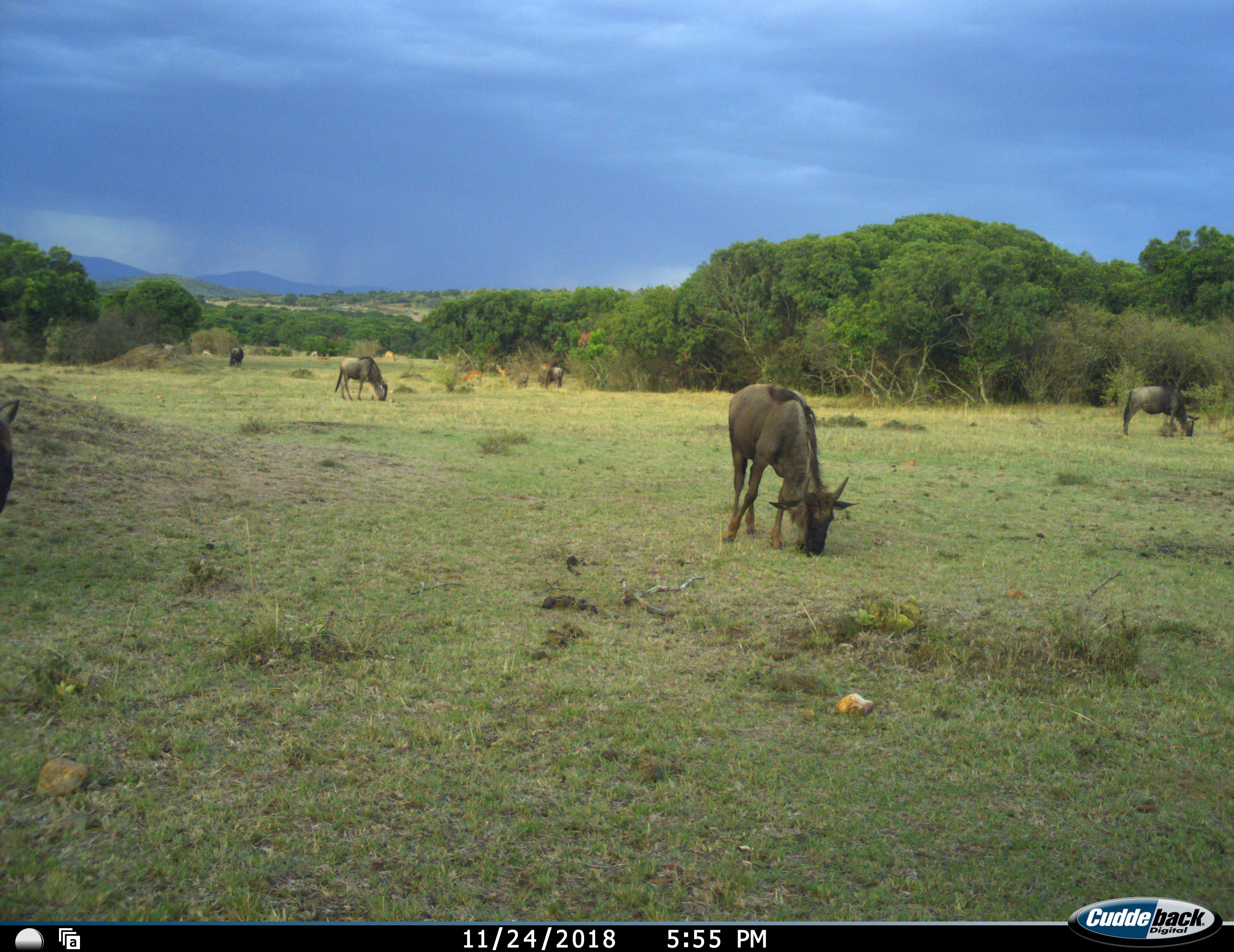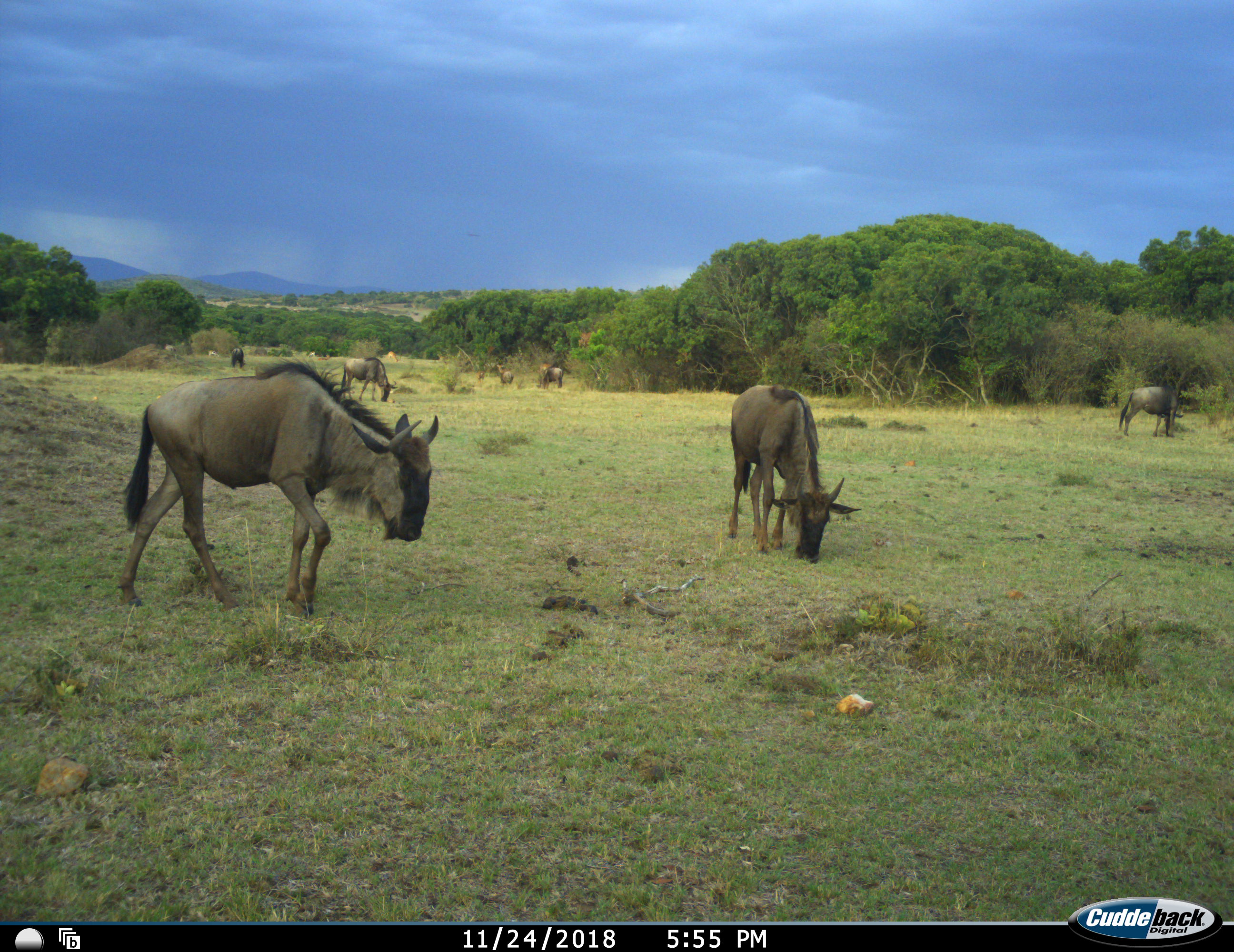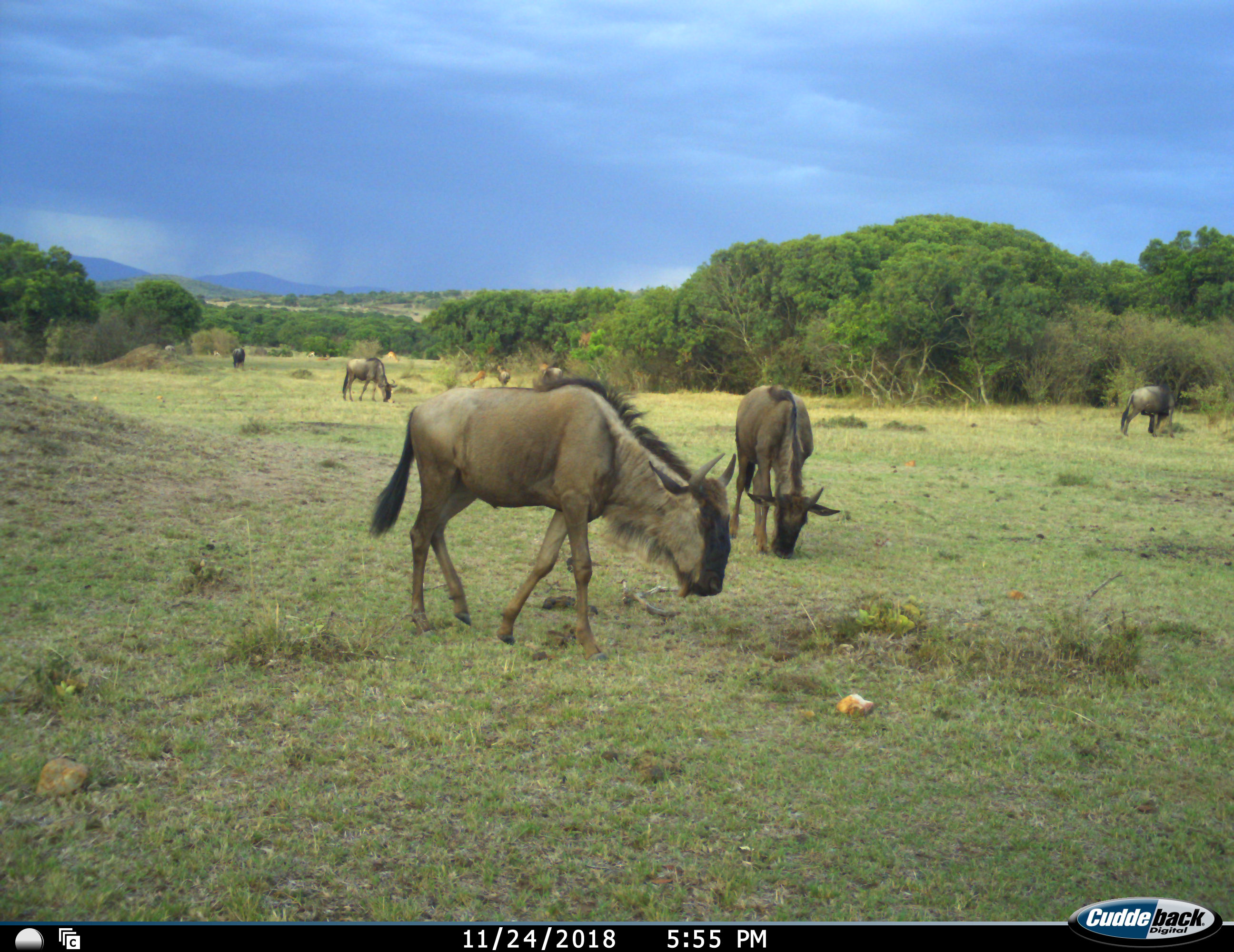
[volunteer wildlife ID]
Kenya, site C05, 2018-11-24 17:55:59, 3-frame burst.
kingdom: Animalia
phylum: Chordata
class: Mammalia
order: Artiodactyla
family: Bovidae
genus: Connochaetes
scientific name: Connochaetes taurinus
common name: common wildebeest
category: wildebeest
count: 7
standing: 30%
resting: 0%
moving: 80%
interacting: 0%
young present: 0%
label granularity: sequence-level